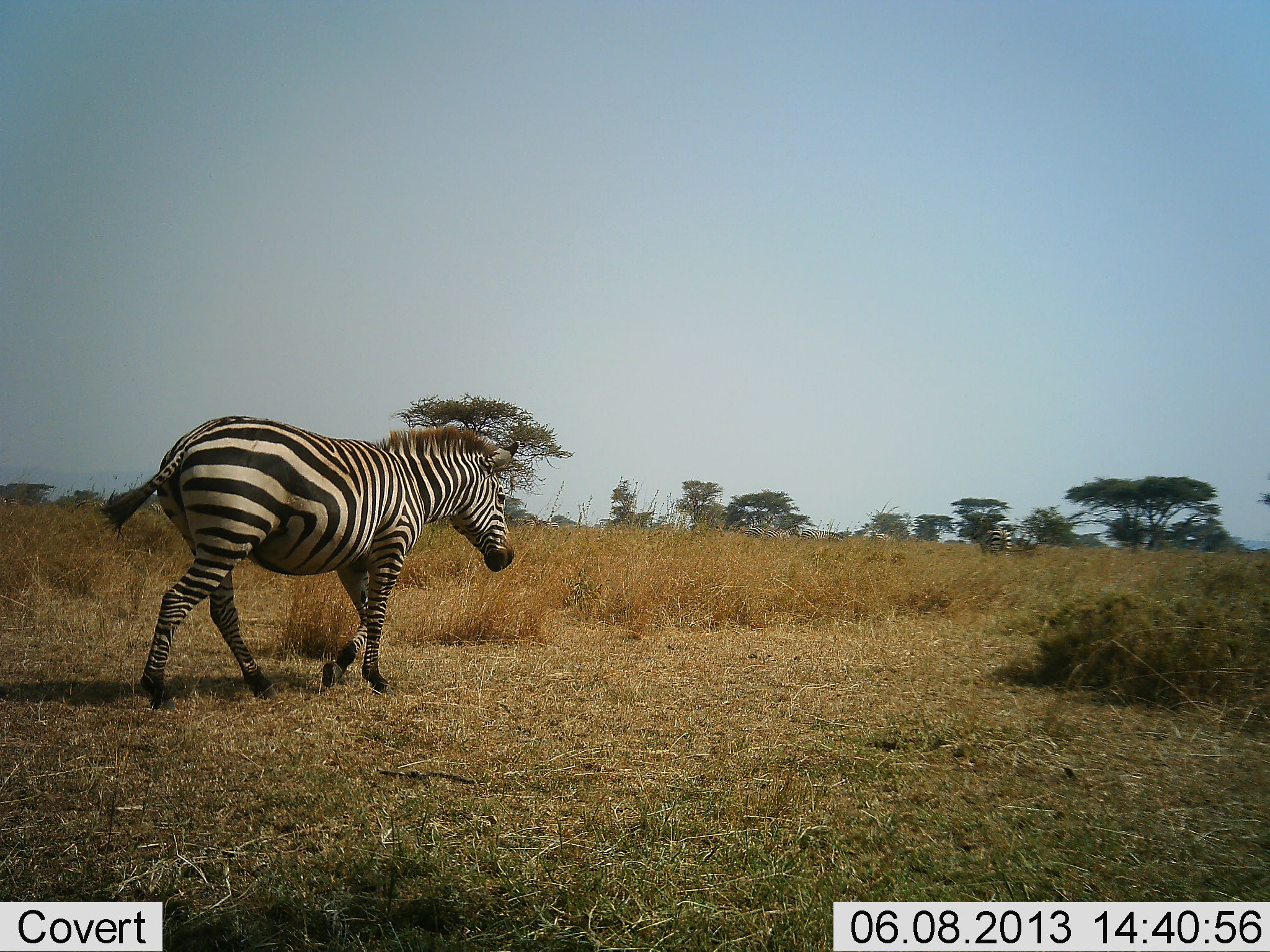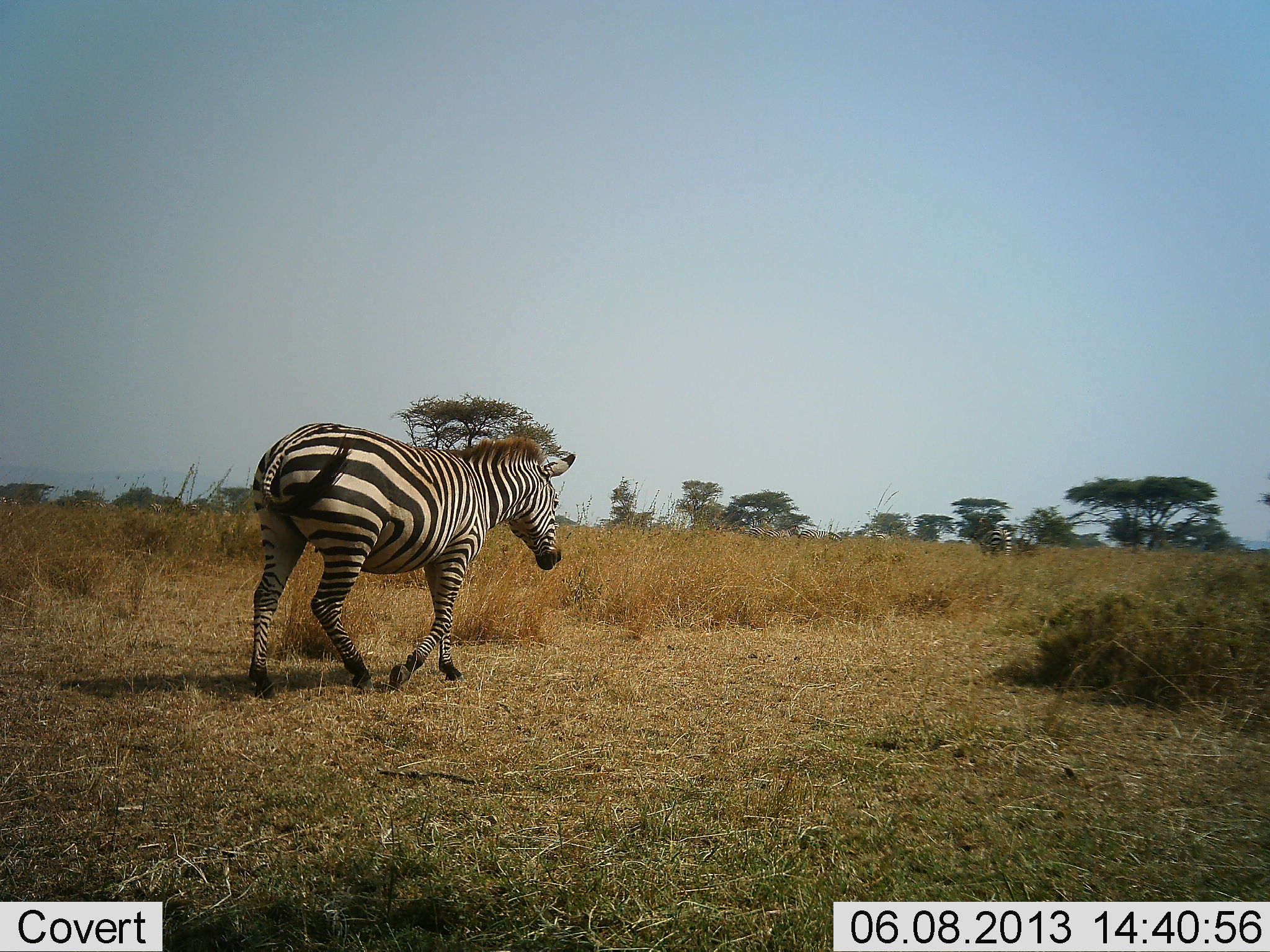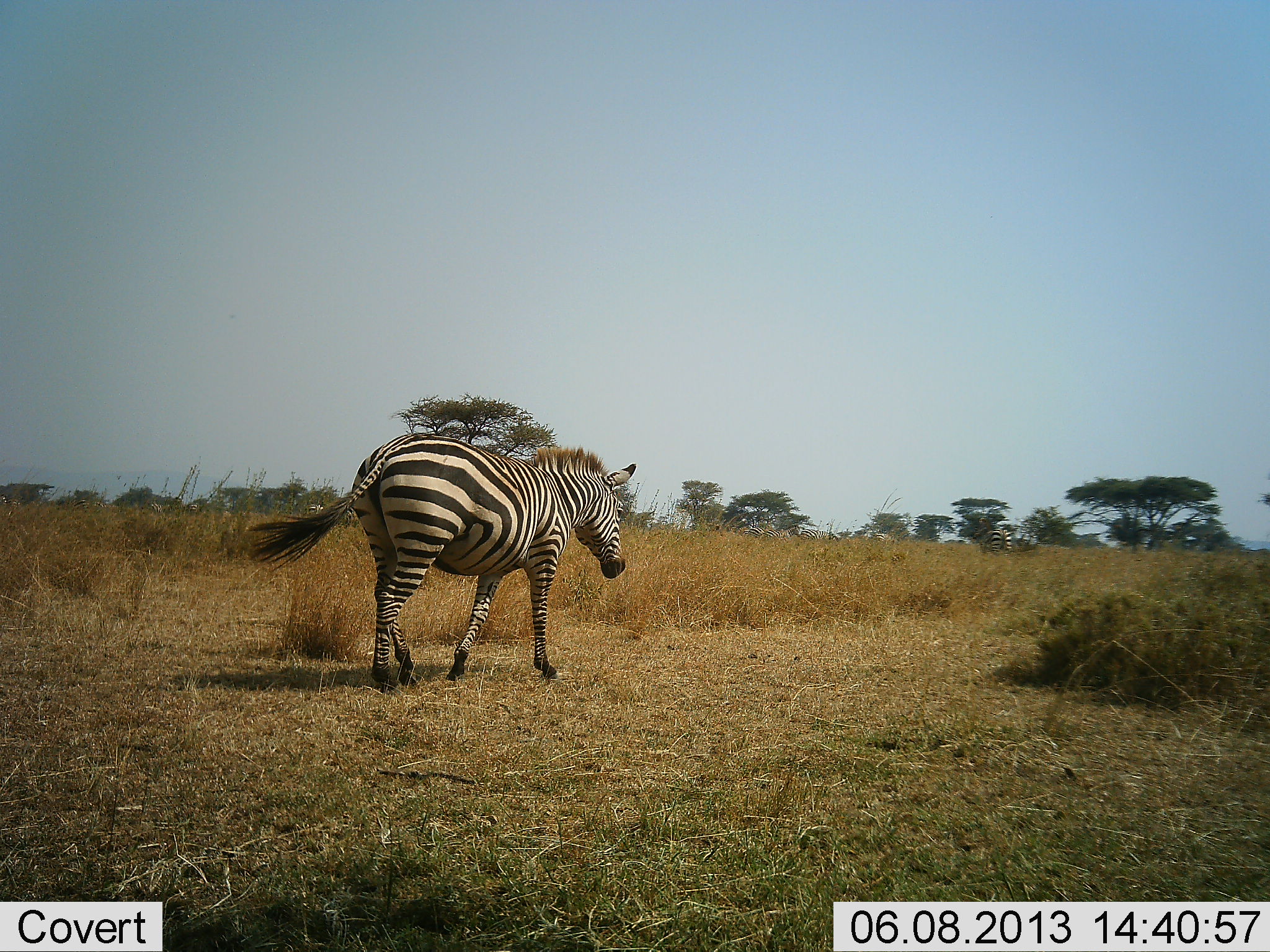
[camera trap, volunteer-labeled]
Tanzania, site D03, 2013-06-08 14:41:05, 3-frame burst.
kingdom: Animalia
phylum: Chordata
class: Mammalia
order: Perissodactyla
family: Equidae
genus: Equus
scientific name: Equus quagga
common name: plains zebra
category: zebra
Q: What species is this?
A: Zebra (plains zebra) (Equus quagga).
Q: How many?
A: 1.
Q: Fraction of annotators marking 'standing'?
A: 0%.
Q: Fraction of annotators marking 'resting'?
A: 0%.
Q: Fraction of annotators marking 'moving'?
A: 100%.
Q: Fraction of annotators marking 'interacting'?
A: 0%.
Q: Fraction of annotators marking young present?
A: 0%.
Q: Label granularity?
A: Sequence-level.